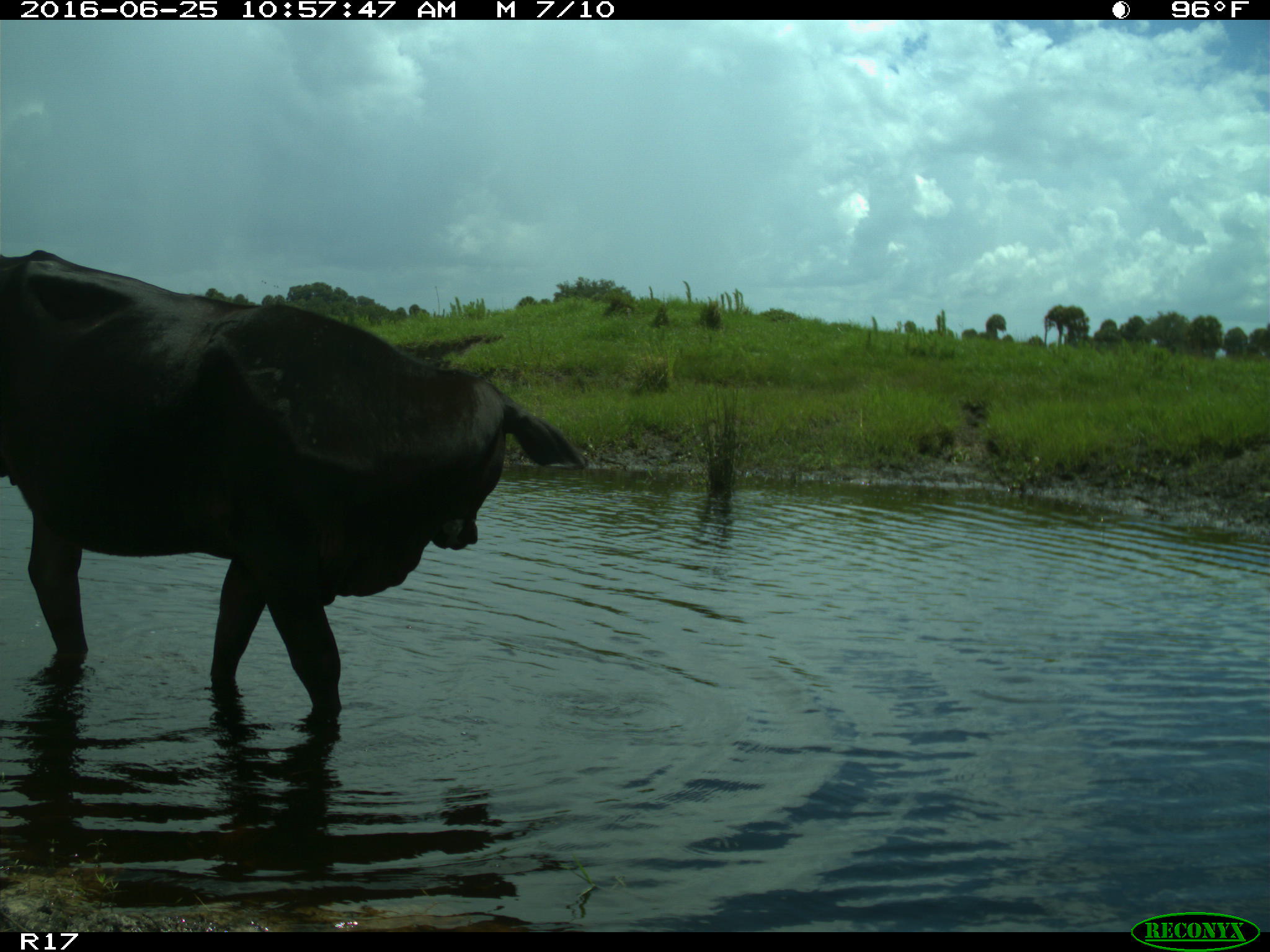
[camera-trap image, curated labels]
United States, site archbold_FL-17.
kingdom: Animalia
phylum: Chordata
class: Mammalia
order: Artiodactyla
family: Bovidae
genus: Bos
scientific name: Bos taurus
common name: domestic cow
Bos taurus (domestic cow).